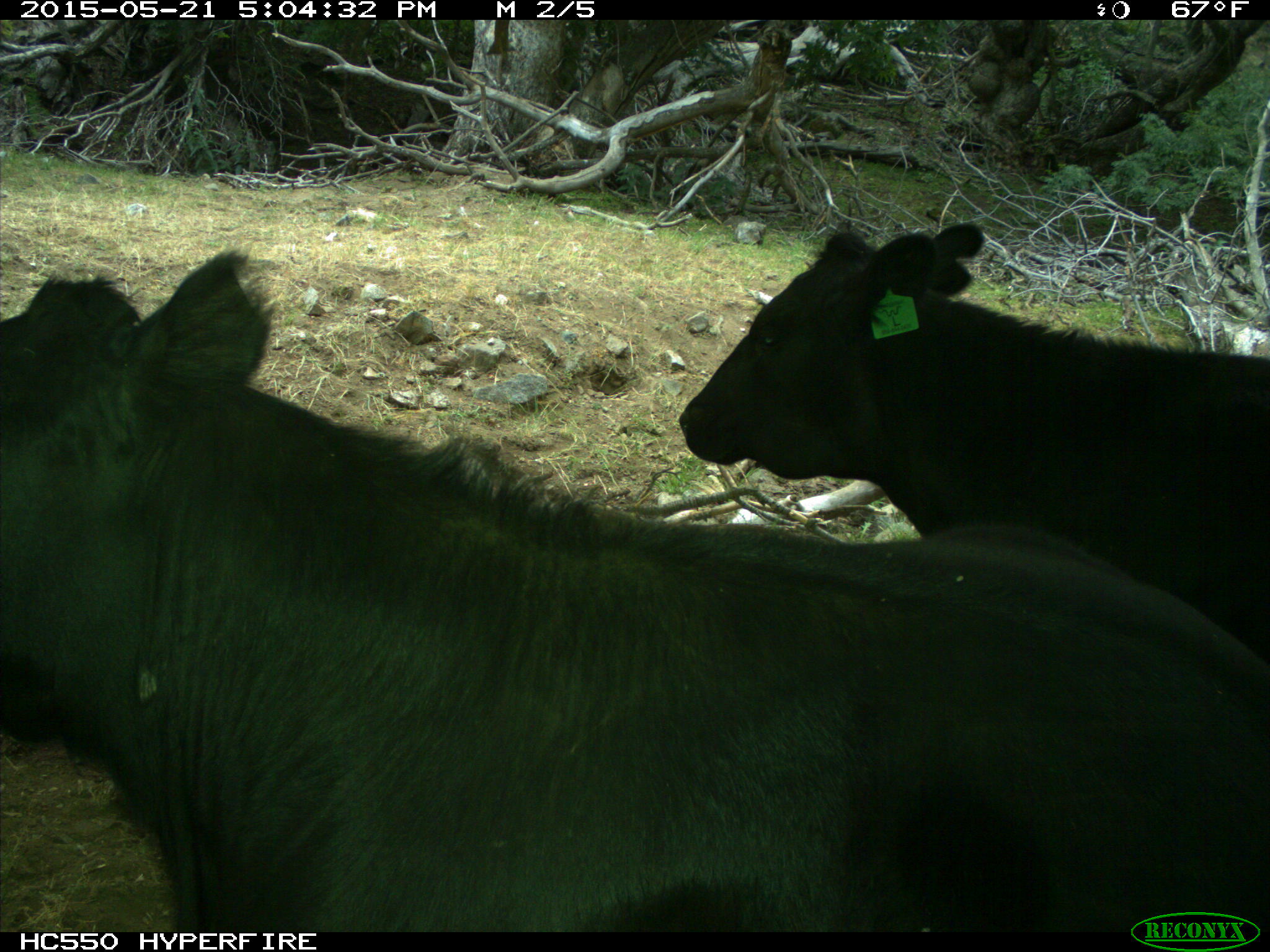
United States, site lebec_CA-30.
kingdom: Animalia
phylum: Chordata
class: Mammalia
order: Artiodactyla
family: Bovidae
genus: Bos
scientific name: Bos taurus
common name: domestic cow